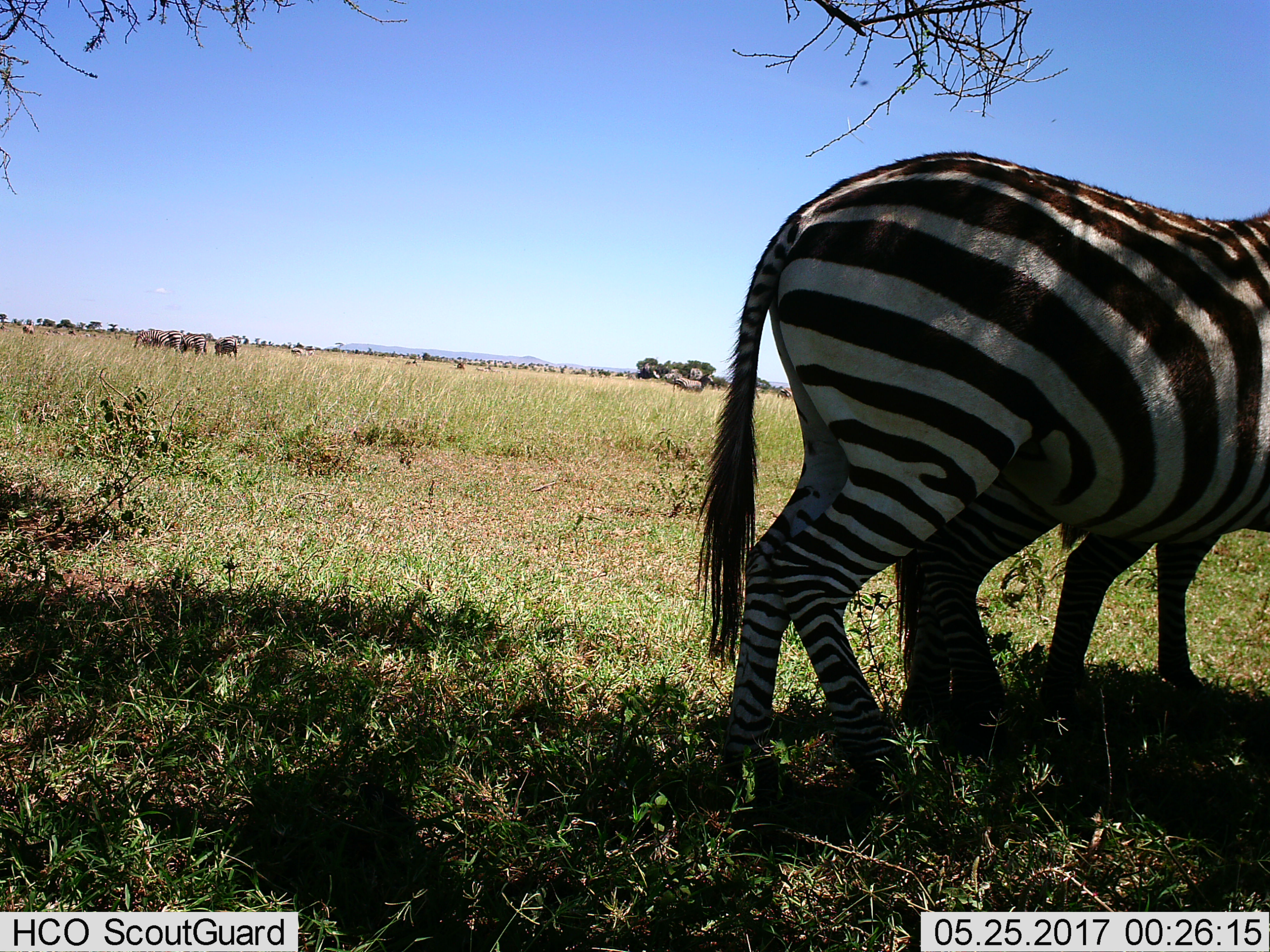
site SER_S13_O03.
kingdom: Animalia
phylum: Chordata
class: Mammalia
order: Perissodactyla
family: Equidae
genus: Equus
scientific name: Equus quagga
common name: plains zebra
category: zebraplains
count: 9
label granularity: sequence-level